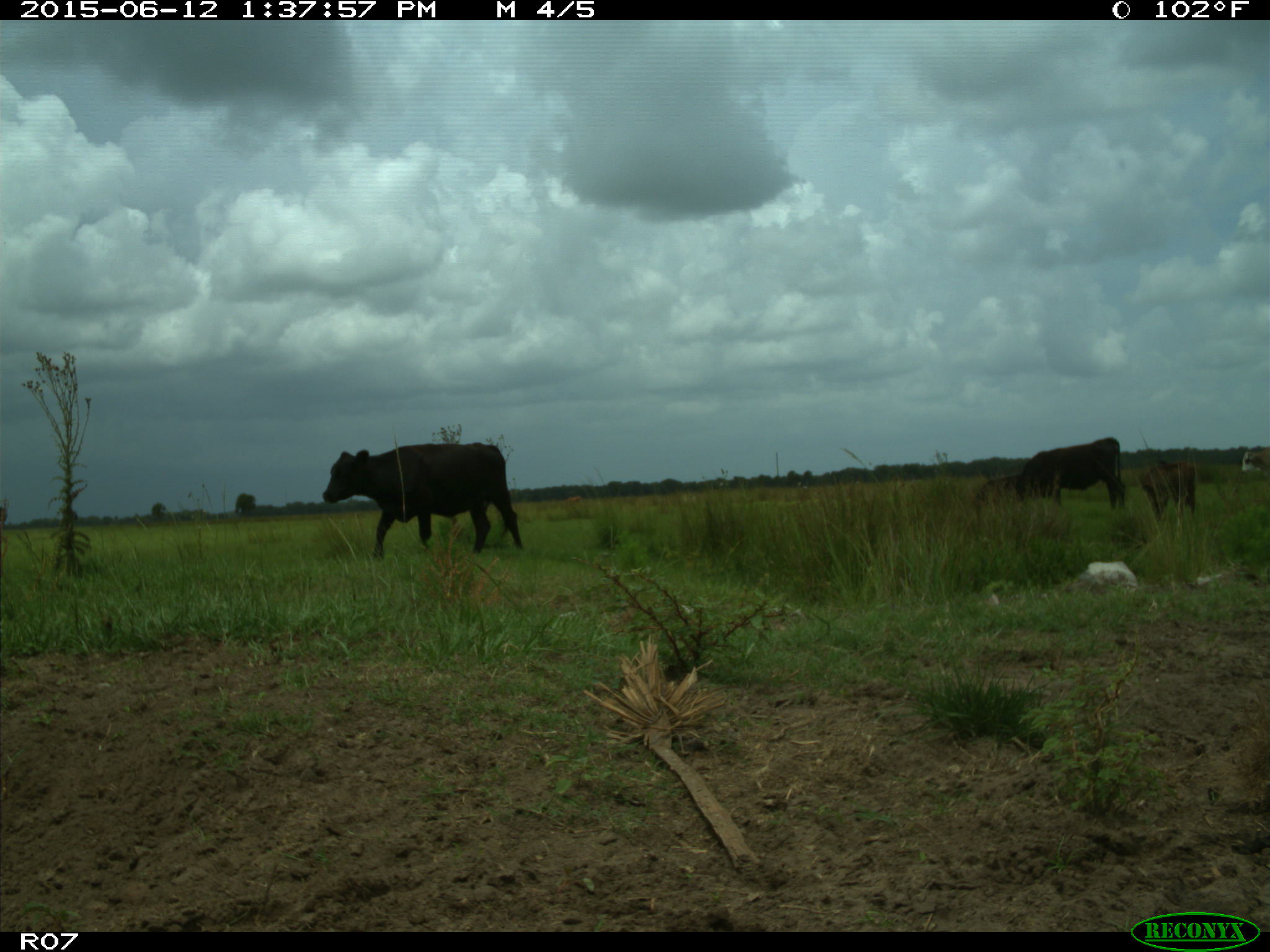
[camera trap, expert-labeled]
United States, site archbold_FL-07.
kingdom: Animalia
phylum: Chordata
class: Mammalia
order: Artiodactyla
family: Bovidae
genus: Bos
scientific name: Bos taurus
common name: domestic cow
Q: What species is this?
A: Bos taurus (domestic cow).